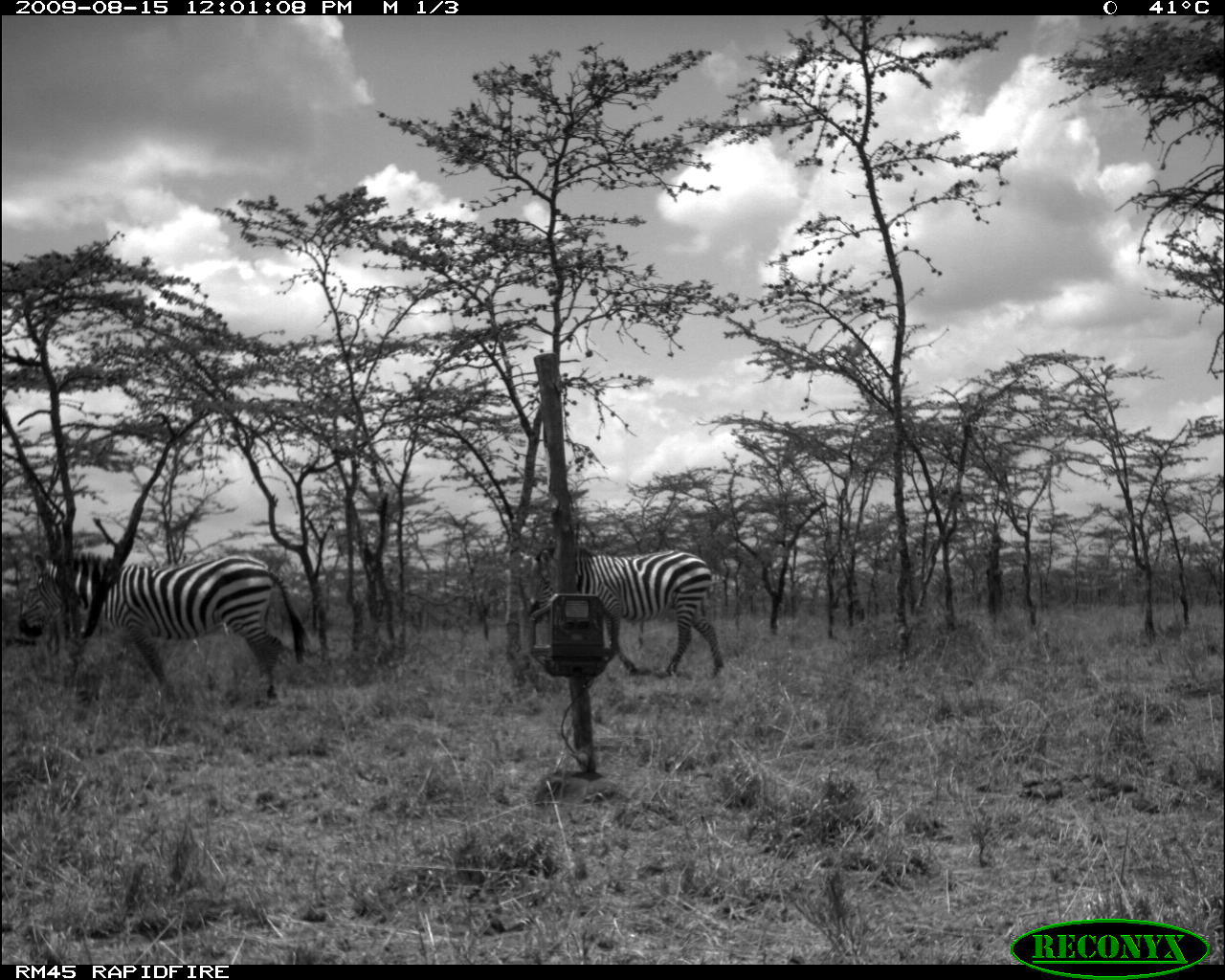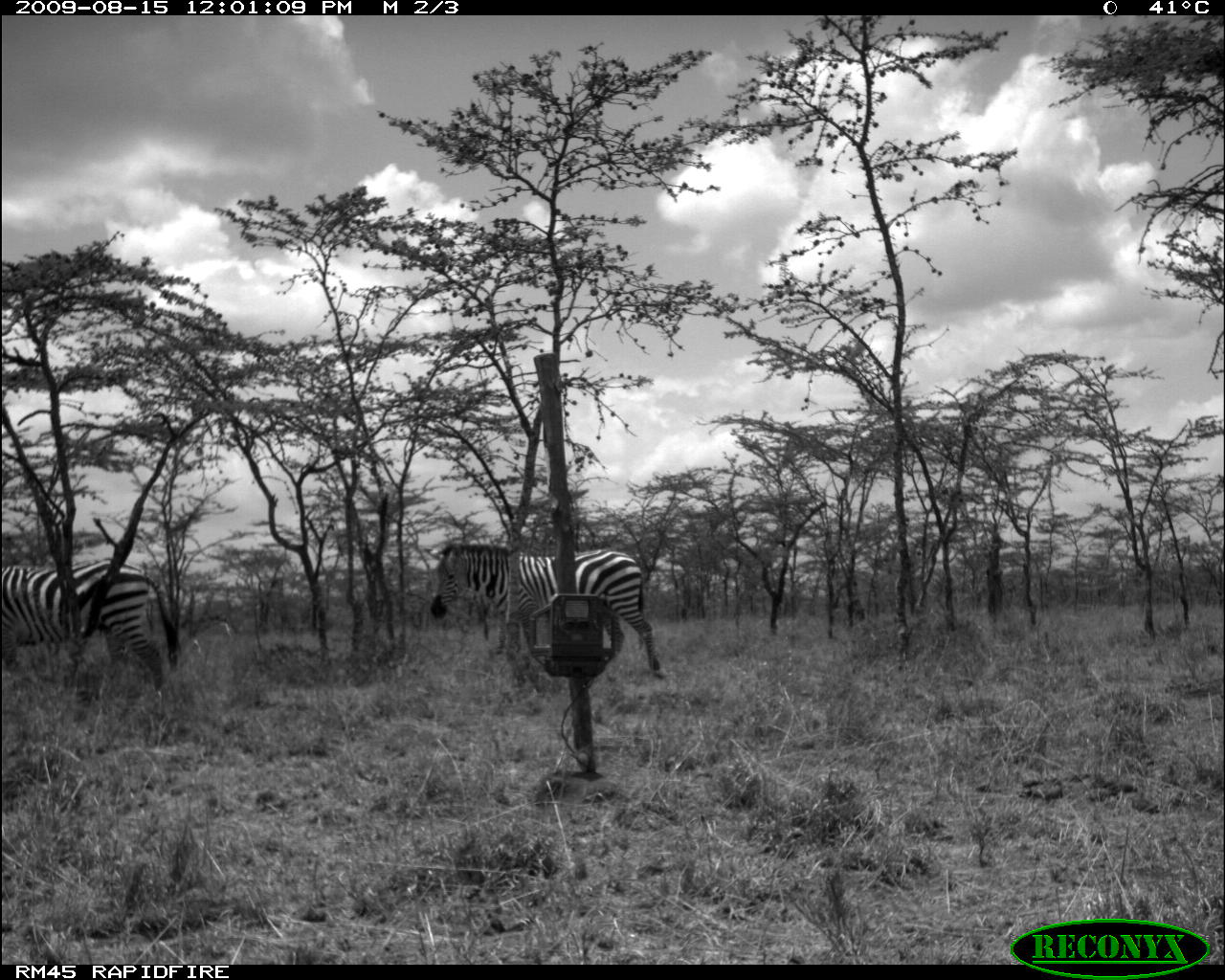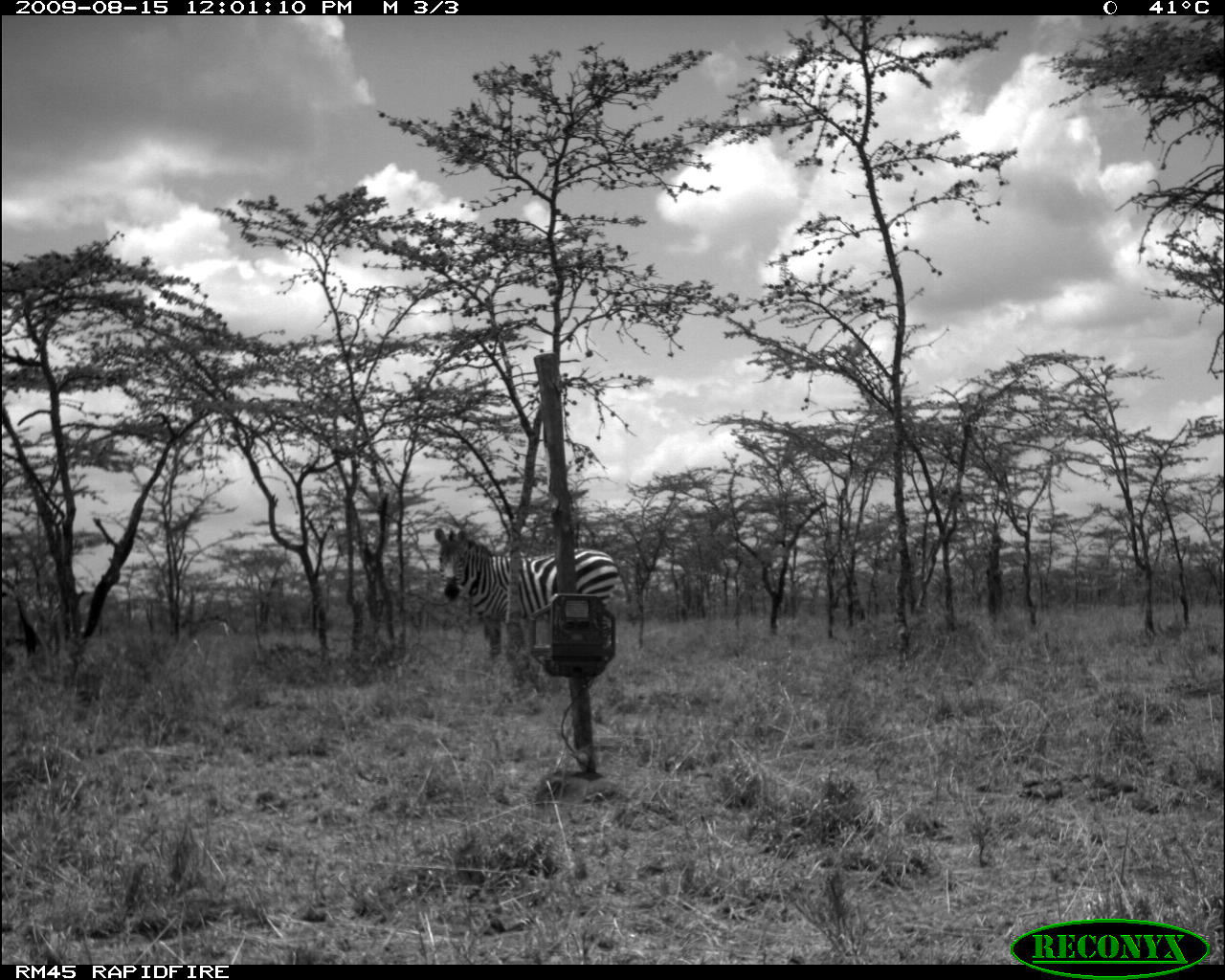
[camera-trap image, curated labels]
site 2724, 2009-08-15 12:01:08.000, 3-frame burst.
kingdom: Animalia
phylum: Chordata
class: Mammalia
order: Perissodactyla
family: Equidae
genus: Equus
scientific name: Equus quagga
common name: plains zebra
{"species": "Equus quagga (plains zebra)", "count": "2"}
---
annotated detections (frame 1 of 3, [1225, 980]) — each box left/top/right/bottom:
equus quagga: 18/554/307/707; 527/545/724/678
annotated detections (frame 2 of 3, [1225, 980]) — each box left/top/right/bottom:
equus quagga: 431/544/663/680; 2/559/180/696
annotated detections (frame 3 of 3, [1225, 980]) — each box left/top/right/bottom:
equus quagga: 434/527/622/657